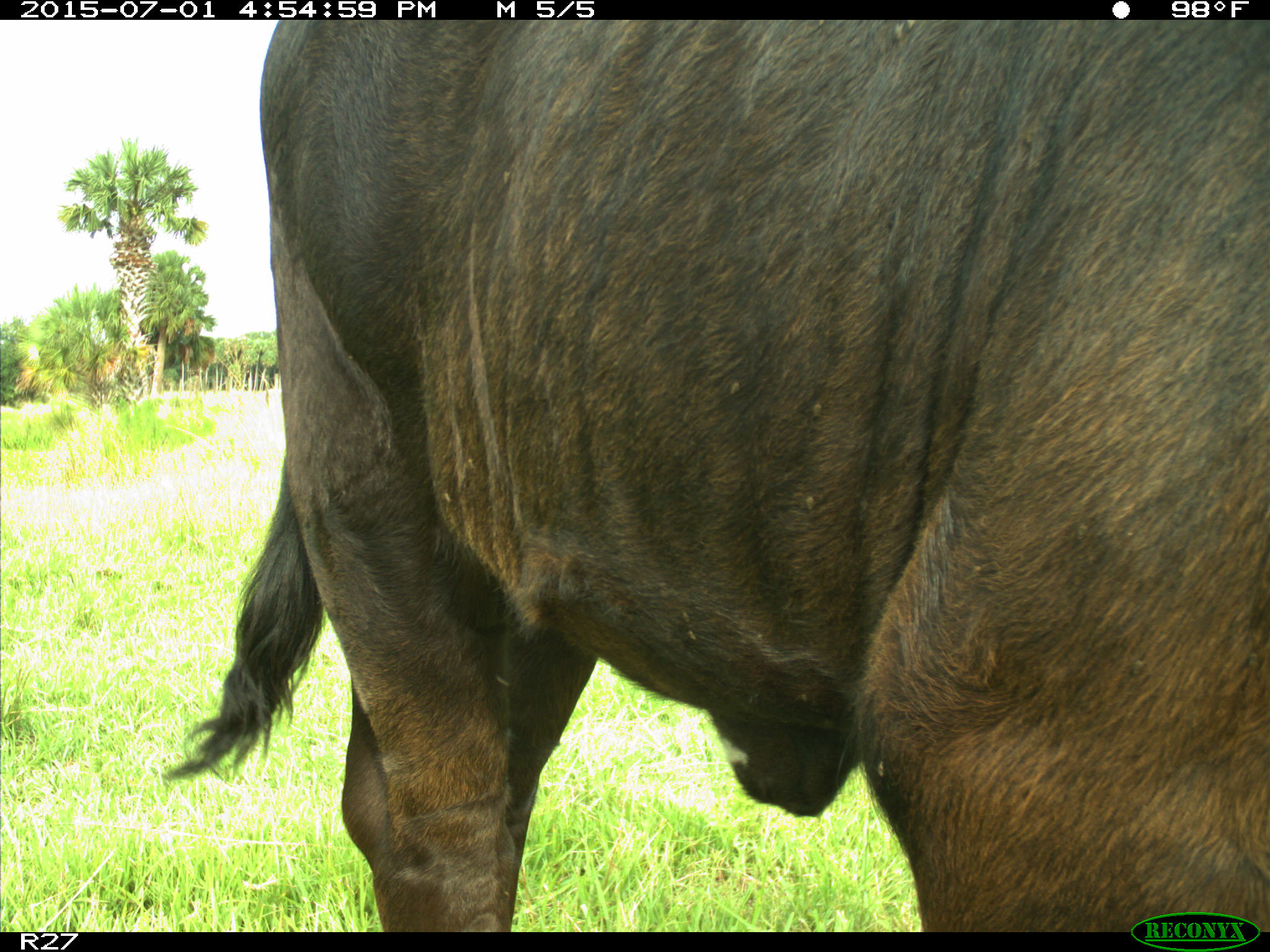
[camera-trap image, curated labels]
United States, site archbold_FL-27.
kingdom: Animalia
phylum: Chordata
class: Mammalia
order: Artiodactyla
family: Bovidae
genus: Bos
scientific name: Bos taurus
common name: domestic cow